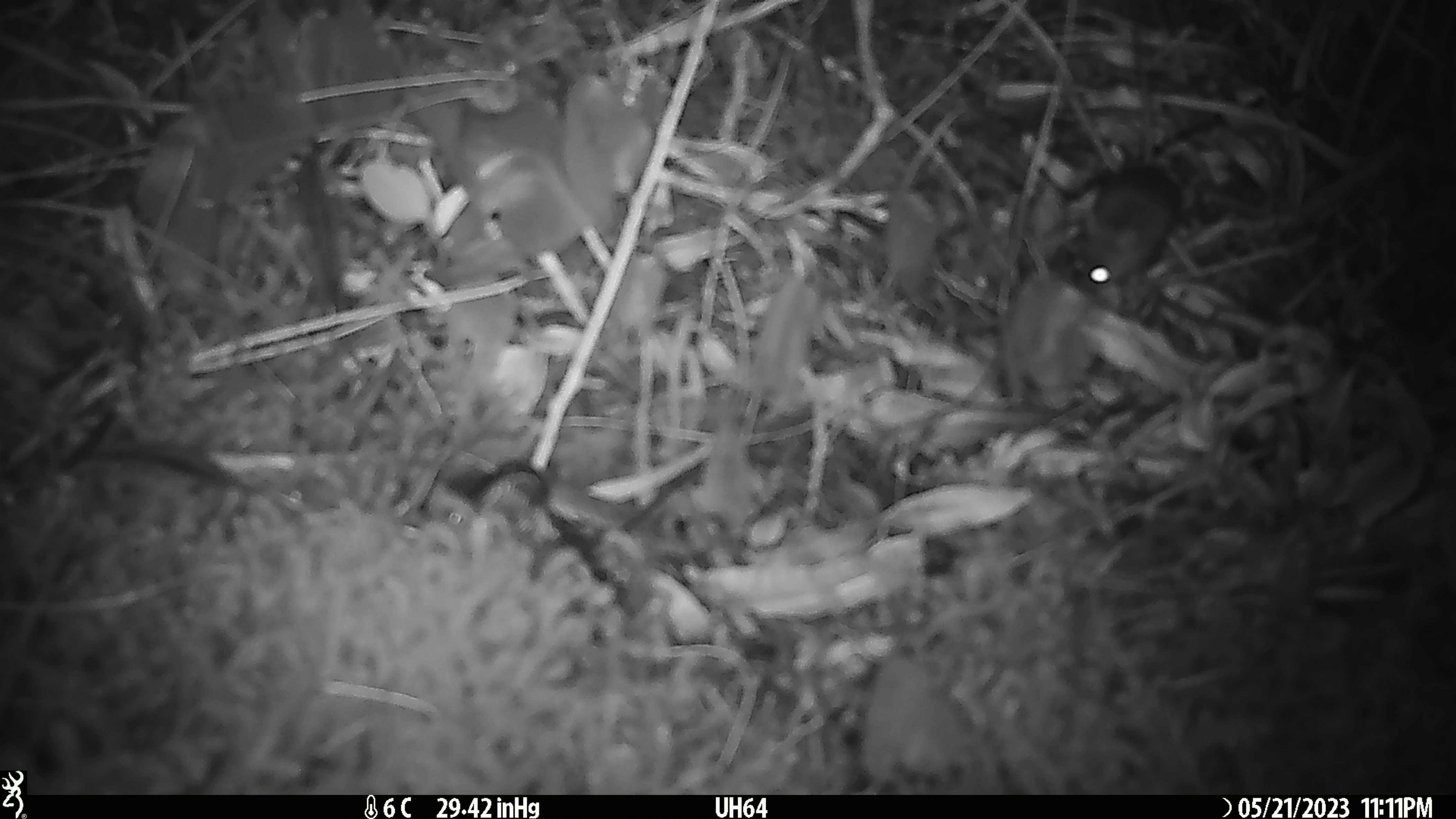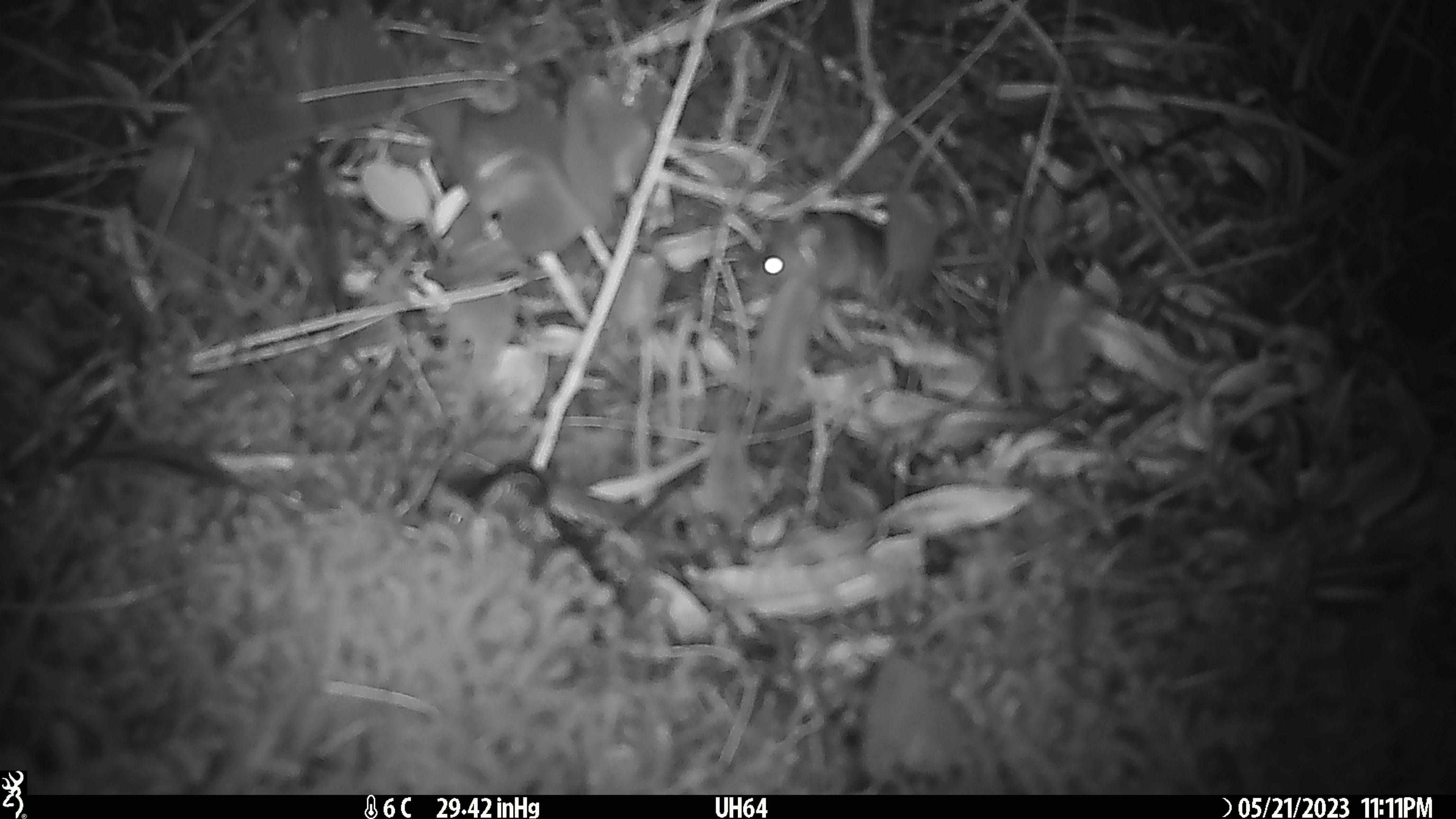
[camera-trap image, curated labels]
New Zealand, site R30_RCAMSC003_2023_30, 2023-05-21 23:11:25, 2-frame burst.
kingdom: Animalia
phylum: Chordata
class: Mammalia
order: Rodentia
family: Muridae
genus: Mus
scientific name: Mus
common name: mouse